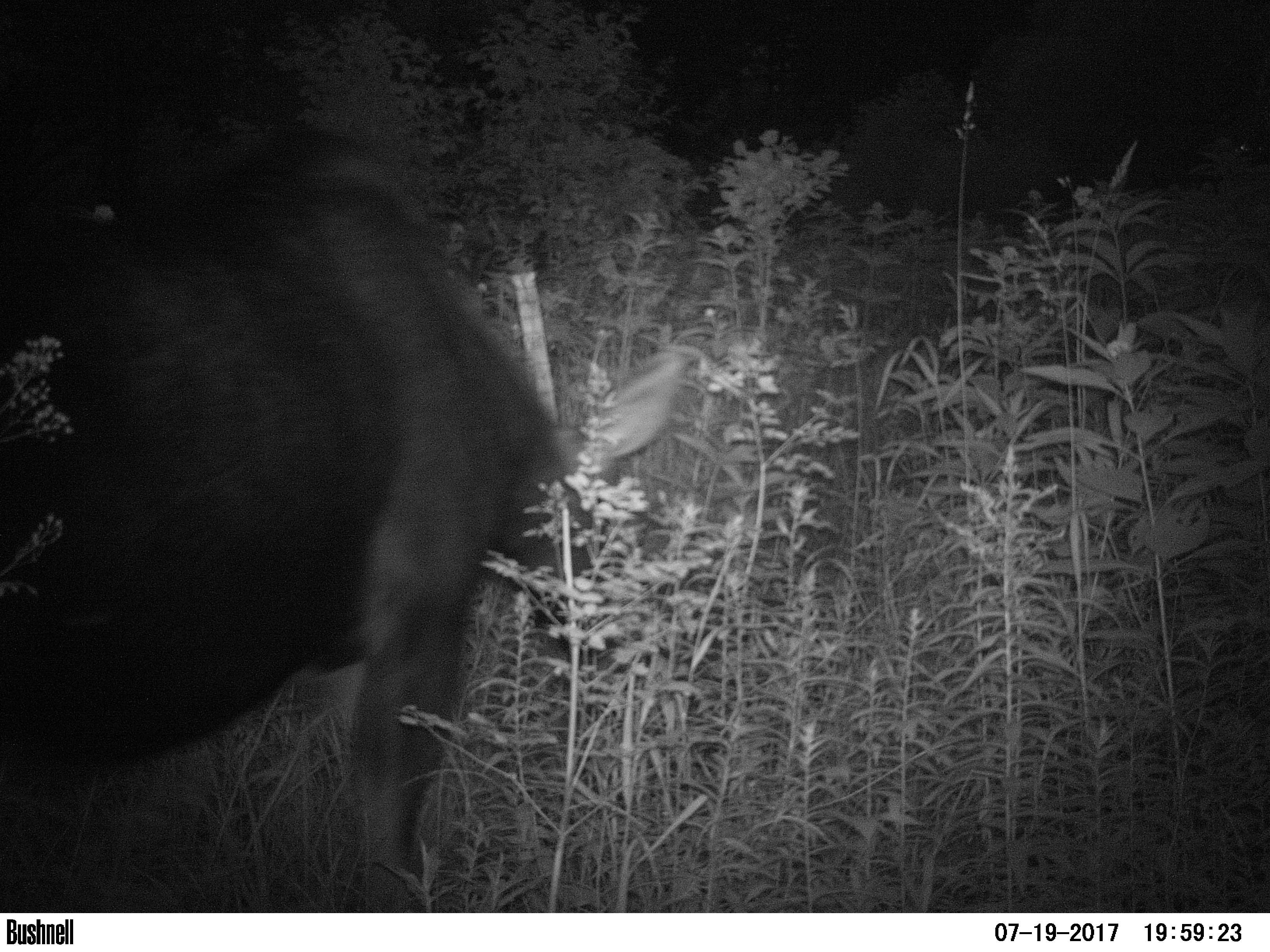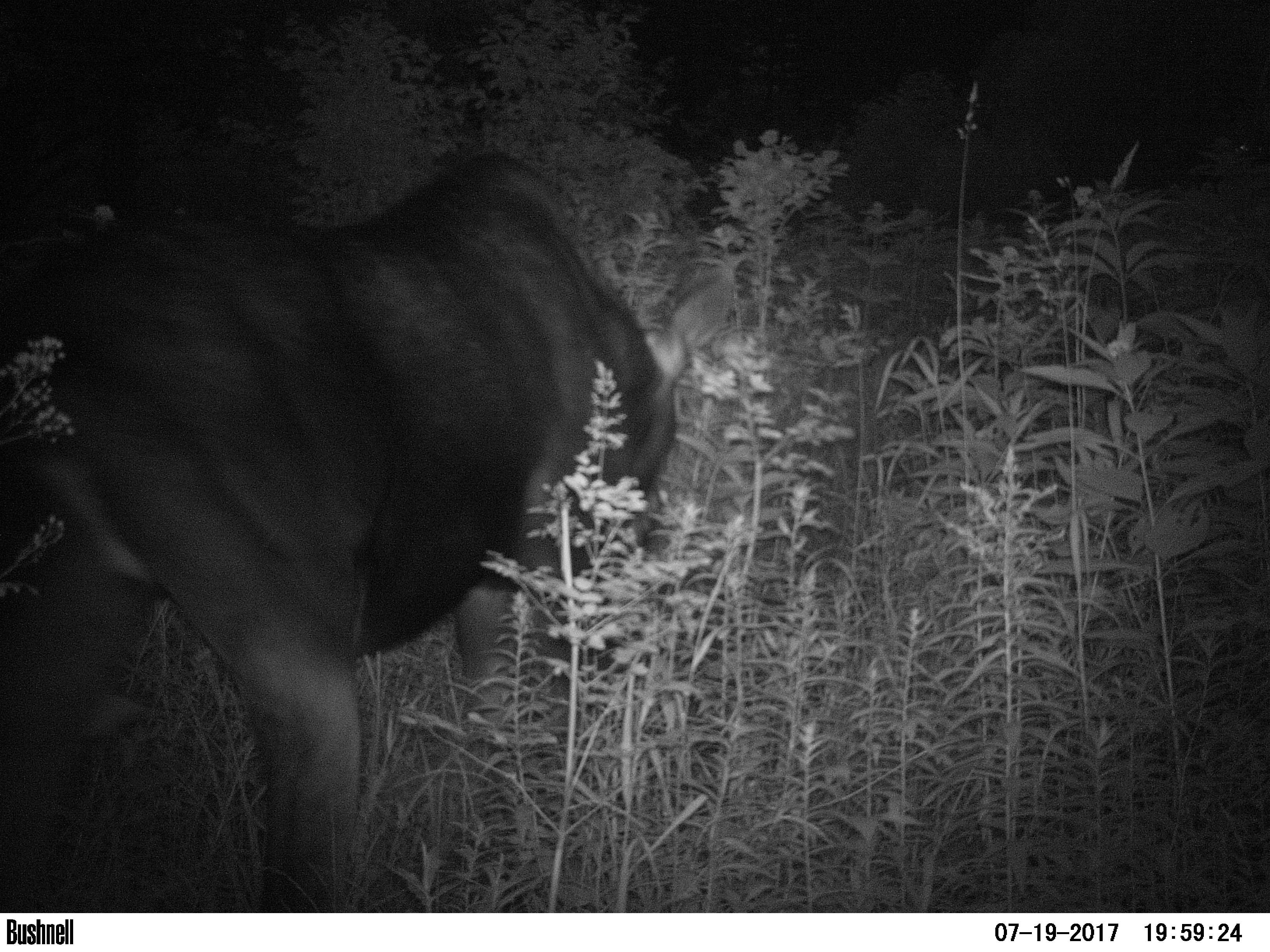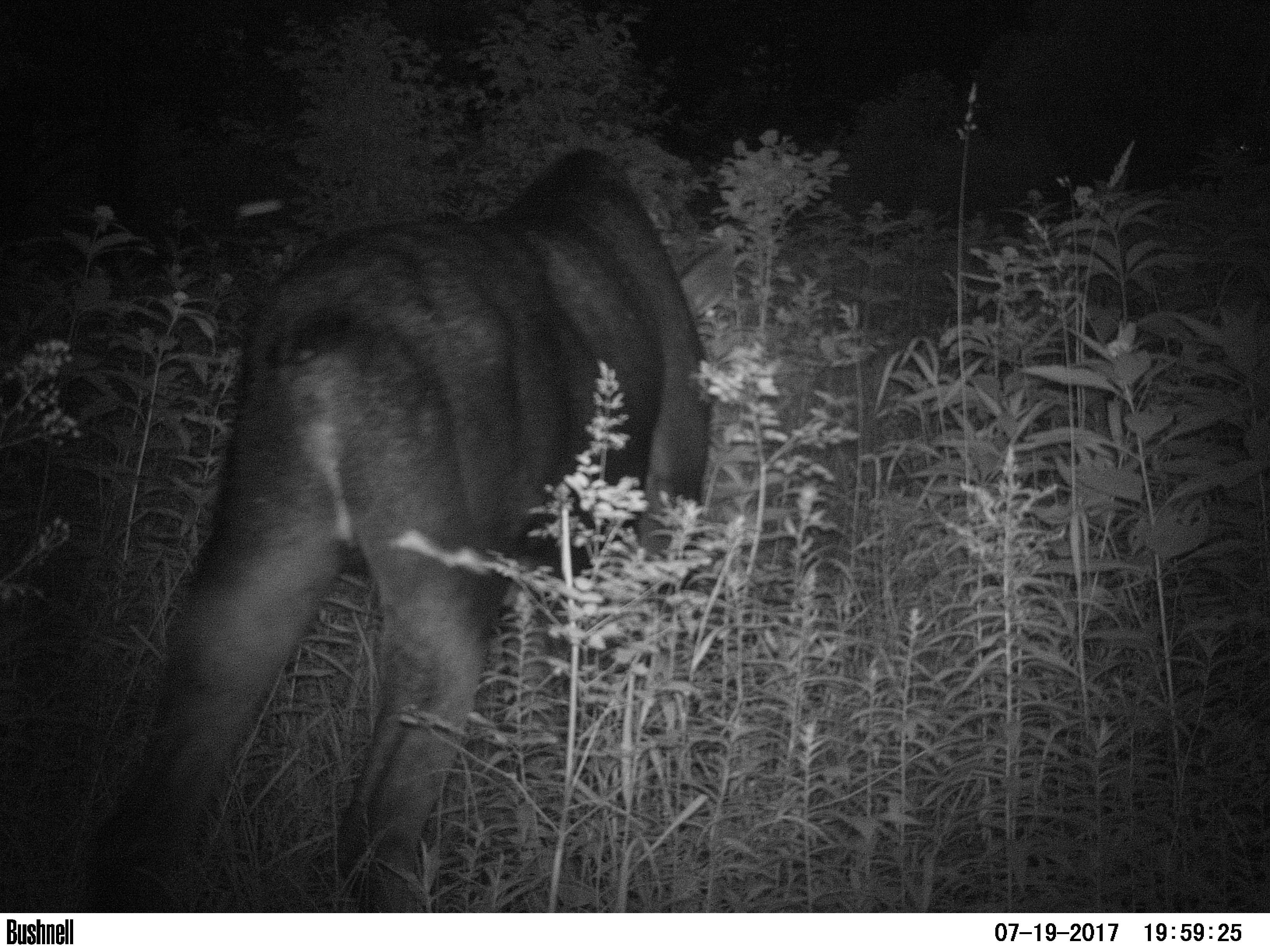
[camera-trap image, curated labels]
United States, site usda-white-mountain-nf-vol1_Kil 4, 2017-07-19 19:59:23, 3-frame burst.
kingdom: Animalia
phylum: Chordata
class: Mammalia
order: Artiodactyla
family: Cervidae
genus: Alces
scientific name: Alces alces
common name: moose